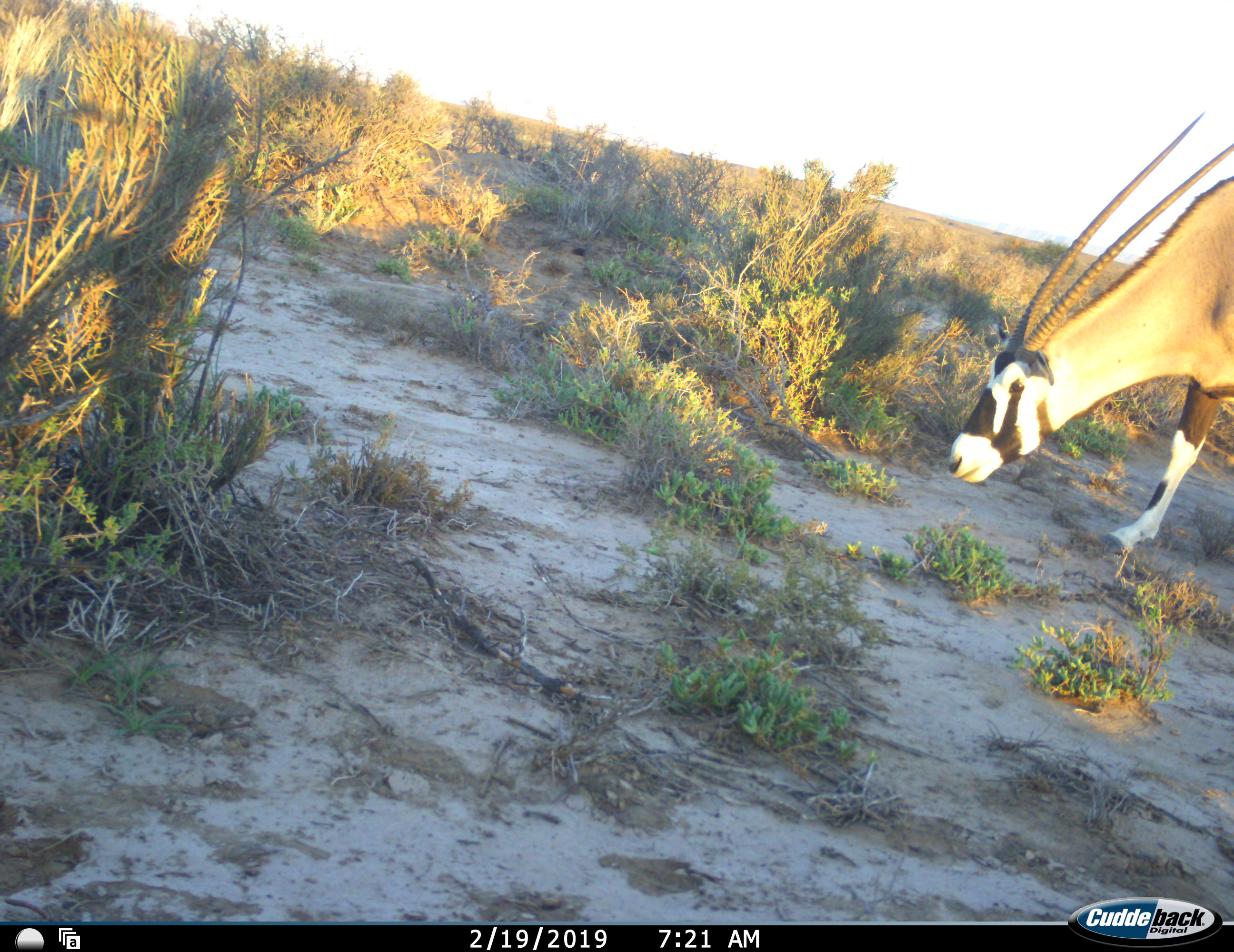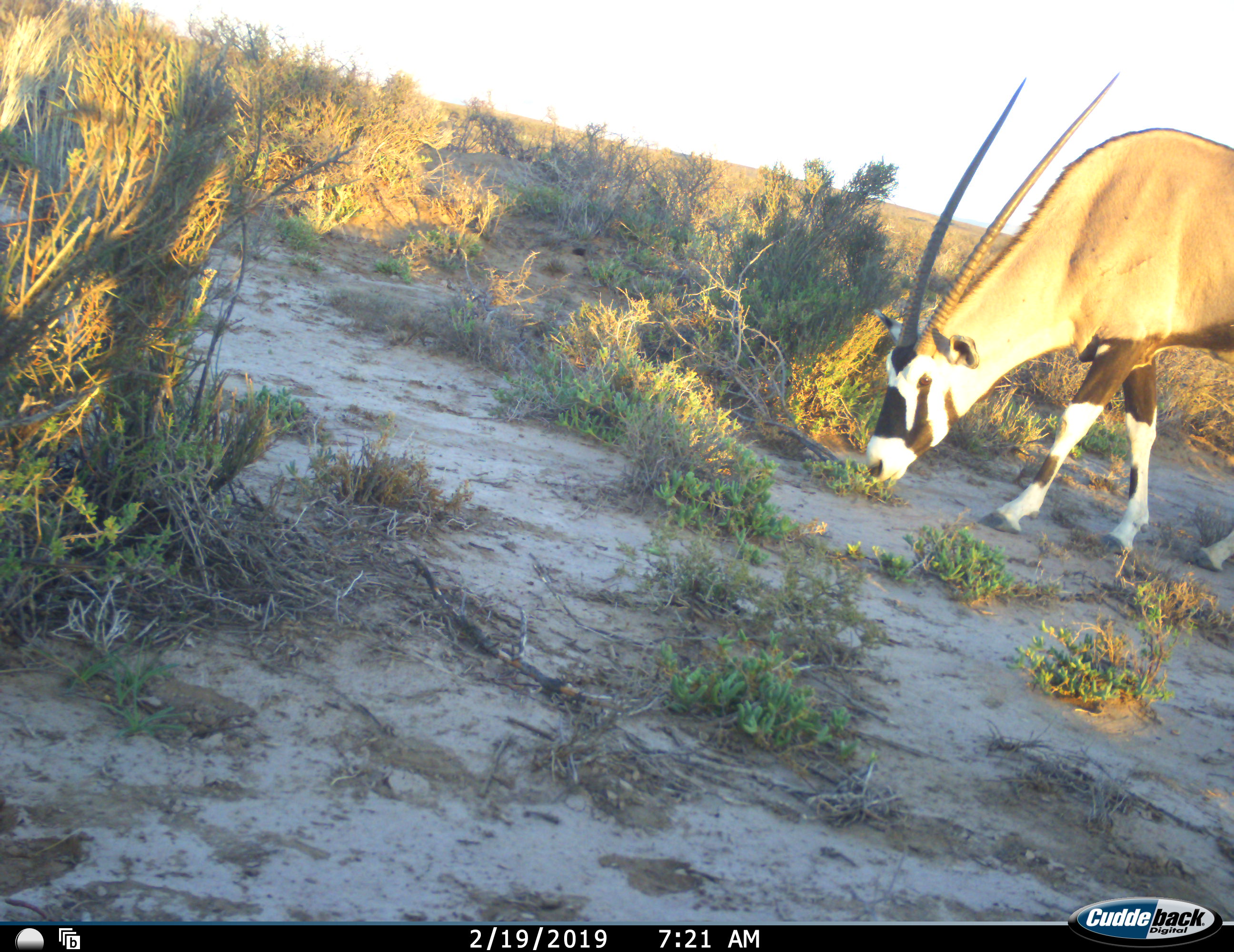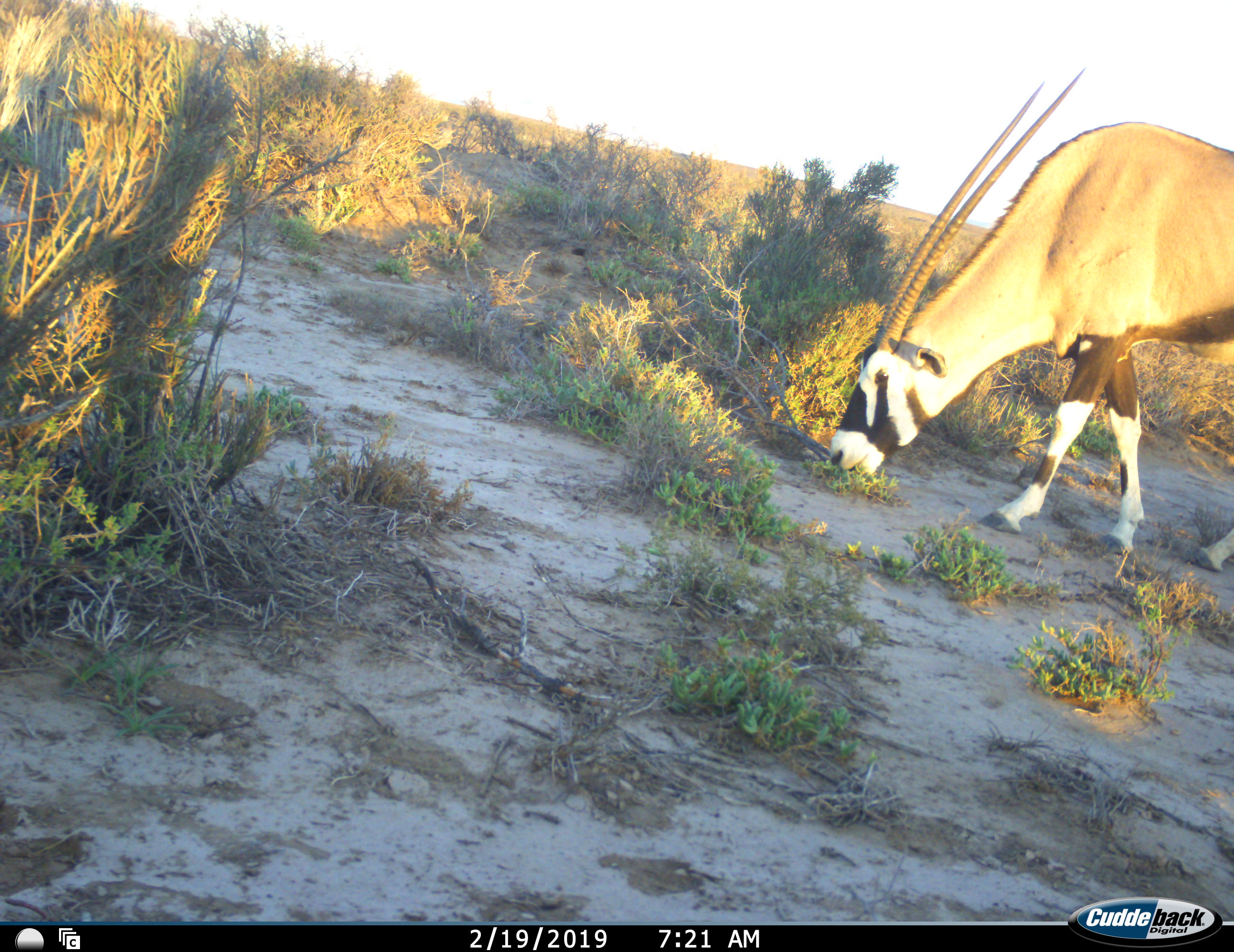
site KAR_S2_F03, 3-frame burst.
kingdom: Animalia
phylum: Chordata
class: Mammalia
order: Artiodactyla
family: Bovidae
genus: Oryx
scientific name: Oryx gazella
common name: gemsbok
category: oryx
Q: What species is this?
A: Oryx (gemsbok) (Oryx gazella).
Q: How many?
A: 1.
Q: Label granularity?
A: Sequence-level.